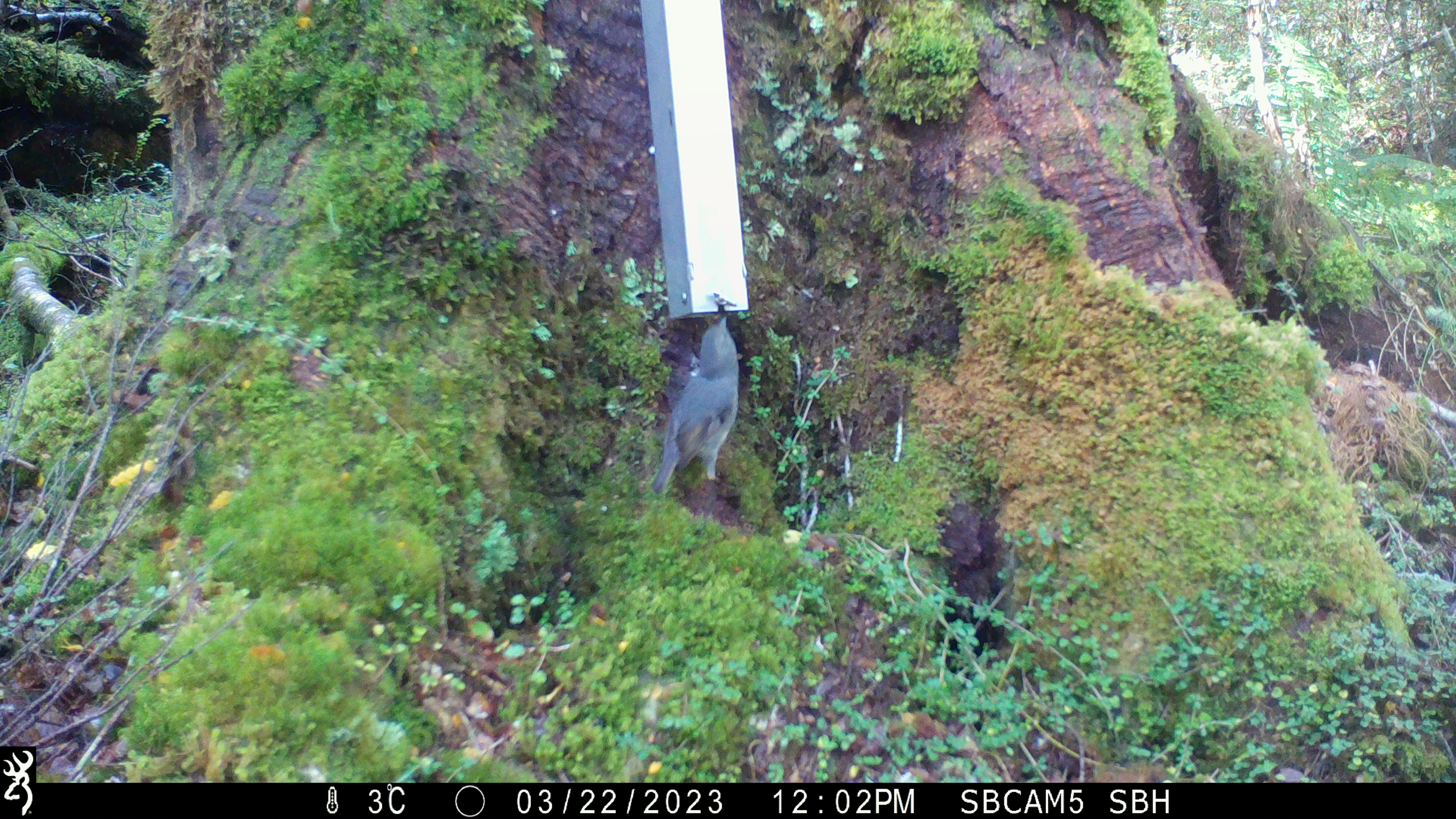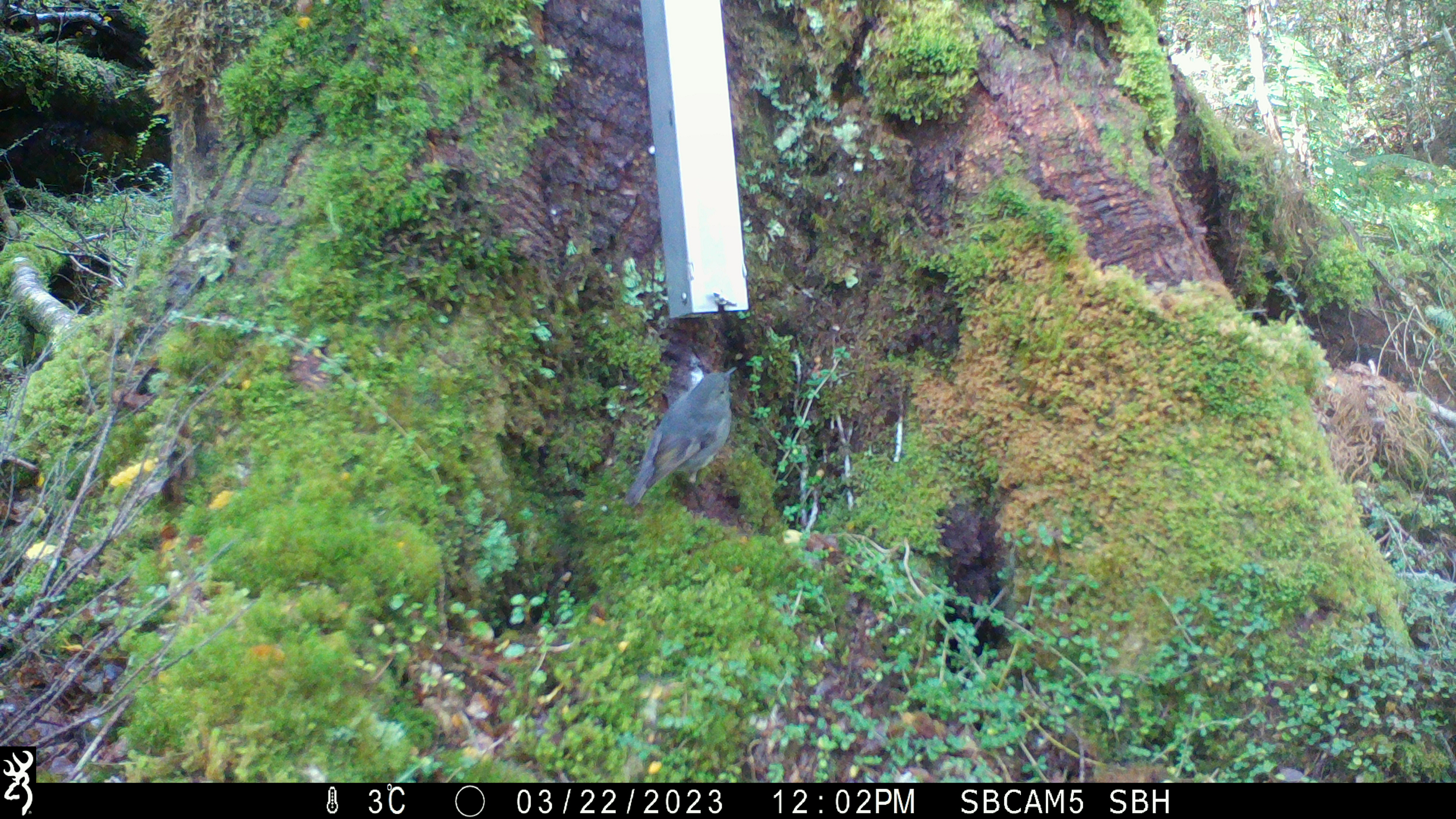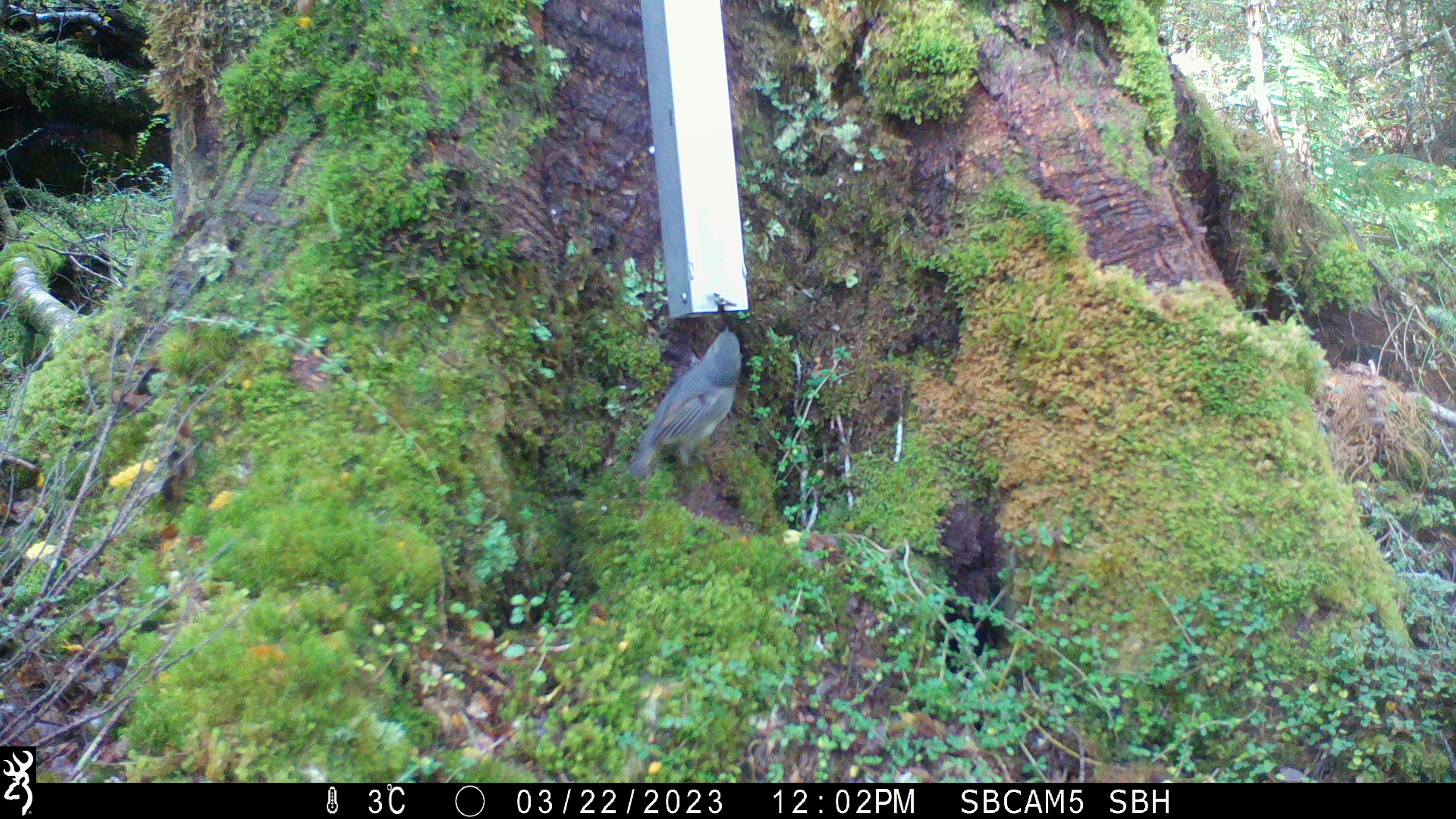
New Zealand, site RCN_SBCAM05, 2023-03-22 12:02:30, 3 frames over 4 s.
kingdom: Animalia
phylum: Chordata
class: Aves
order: Passeriformes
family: Petroicidae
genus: Petroica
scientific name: Petroica australis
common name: new zealand robin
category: robin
Robin (new zealand robin) (Petroica australis).